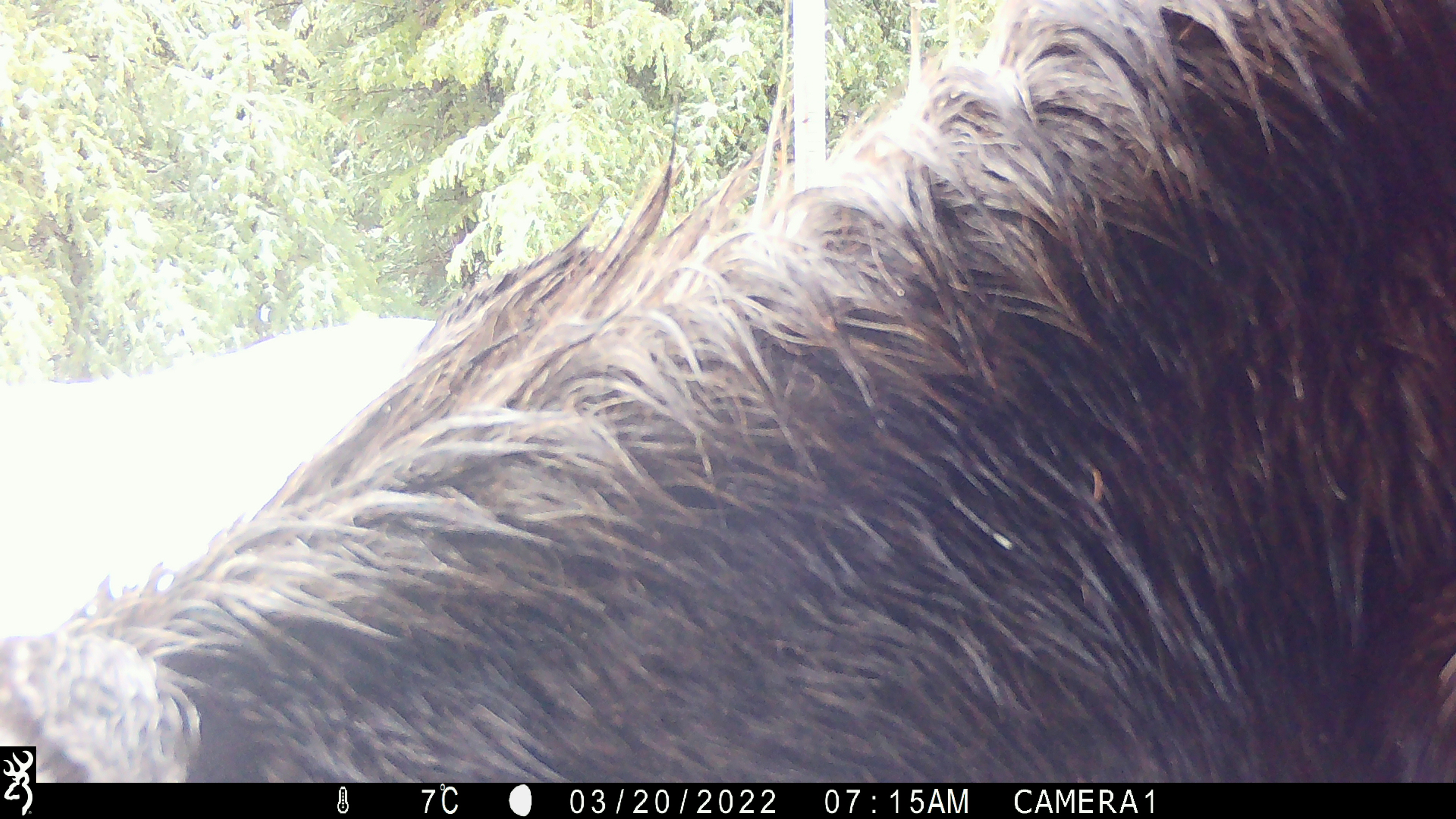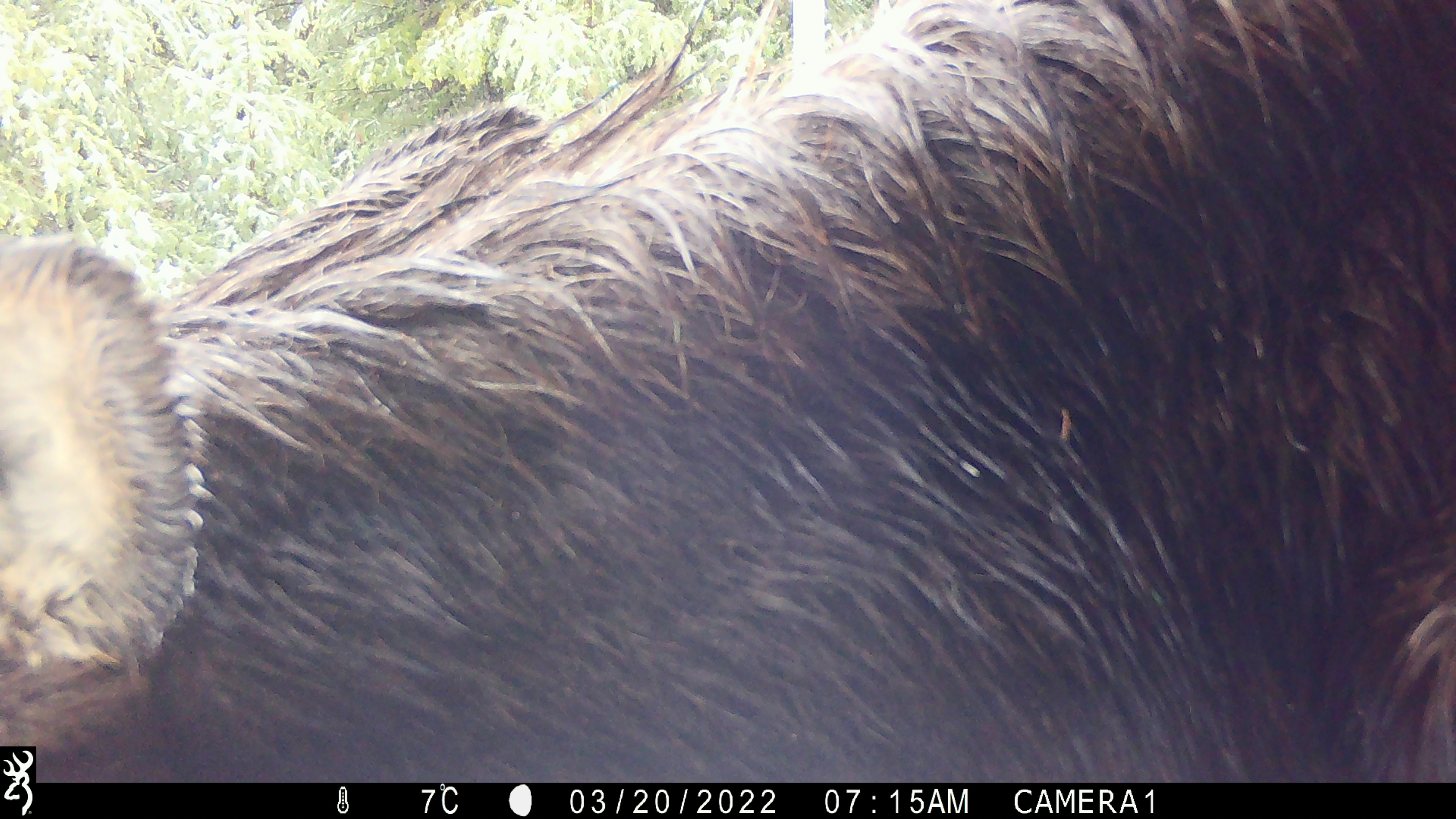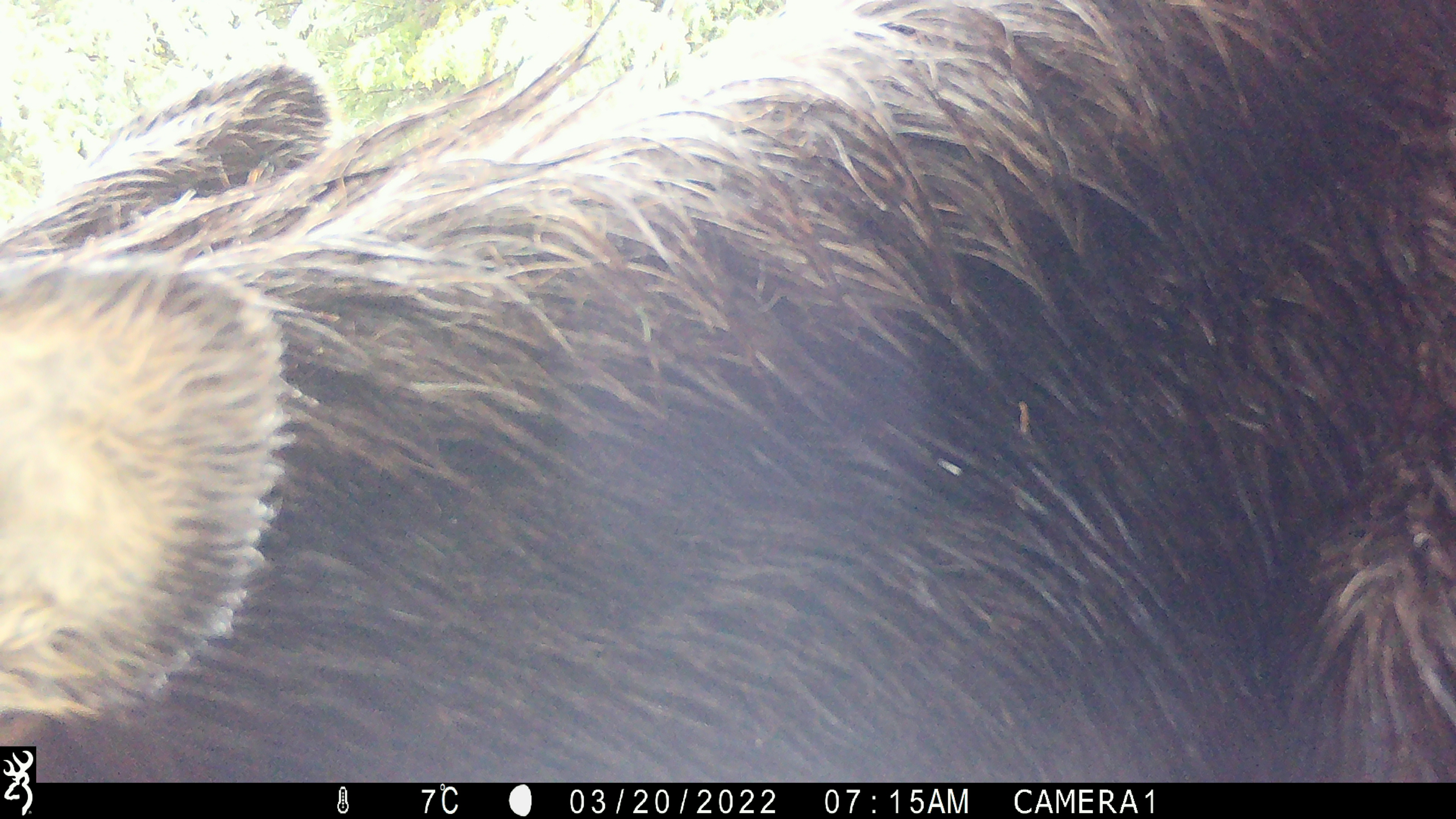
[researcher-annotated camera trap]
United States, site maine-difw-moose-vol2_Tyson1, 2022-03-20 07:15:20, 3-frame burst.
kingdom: Animalia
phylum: Chordata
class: Mammalia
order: Artiodactyla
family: Cervidae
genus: Alces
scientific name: Alces alces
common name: moose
Moose (Alces alces).